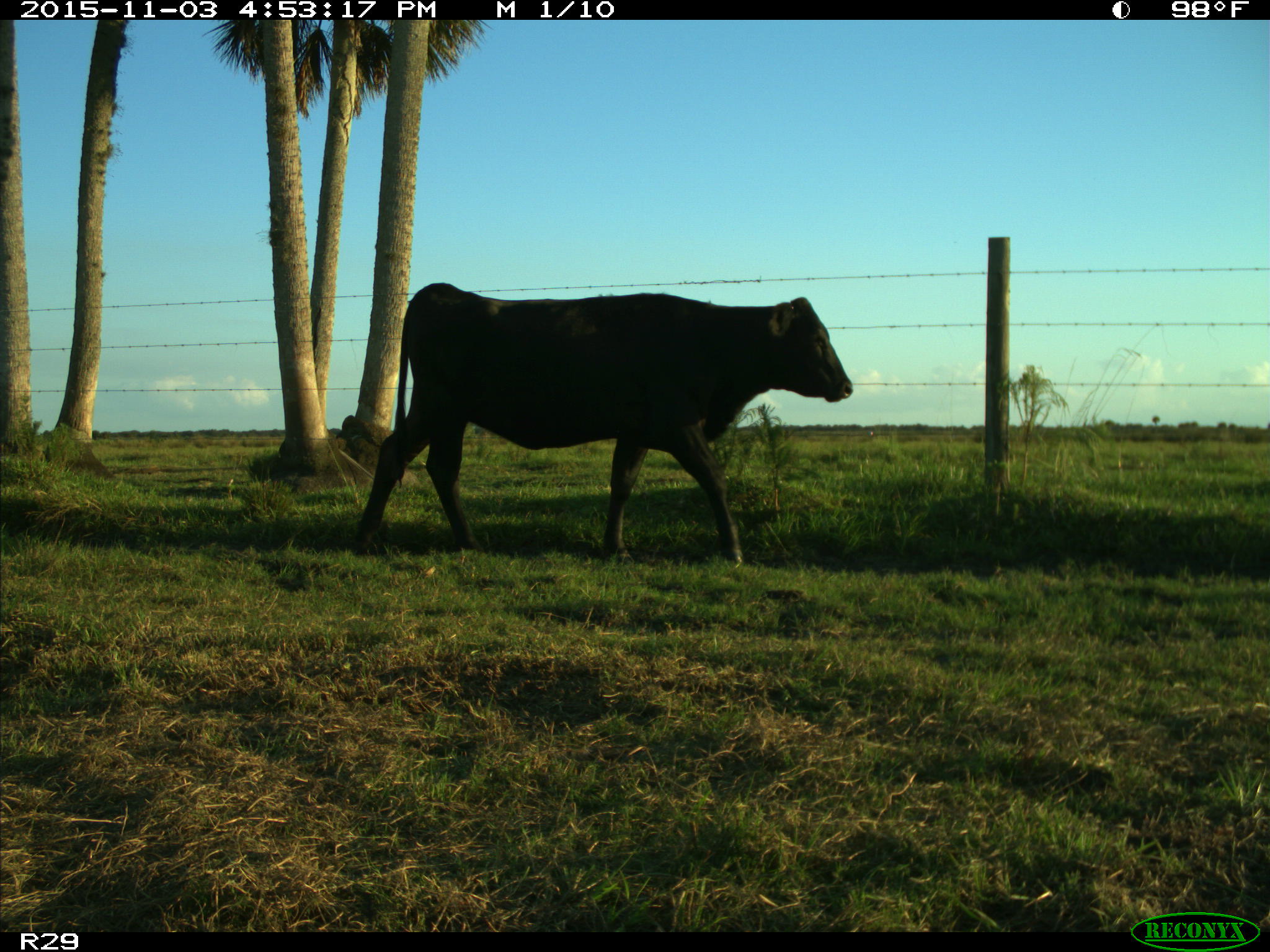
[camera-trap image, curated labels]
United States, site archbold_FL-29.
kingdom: Animalia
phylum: Chordata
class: Mammalia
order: Artiodactyla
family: Bovidae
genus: Bos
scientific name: Bos taurus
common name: domestic cow